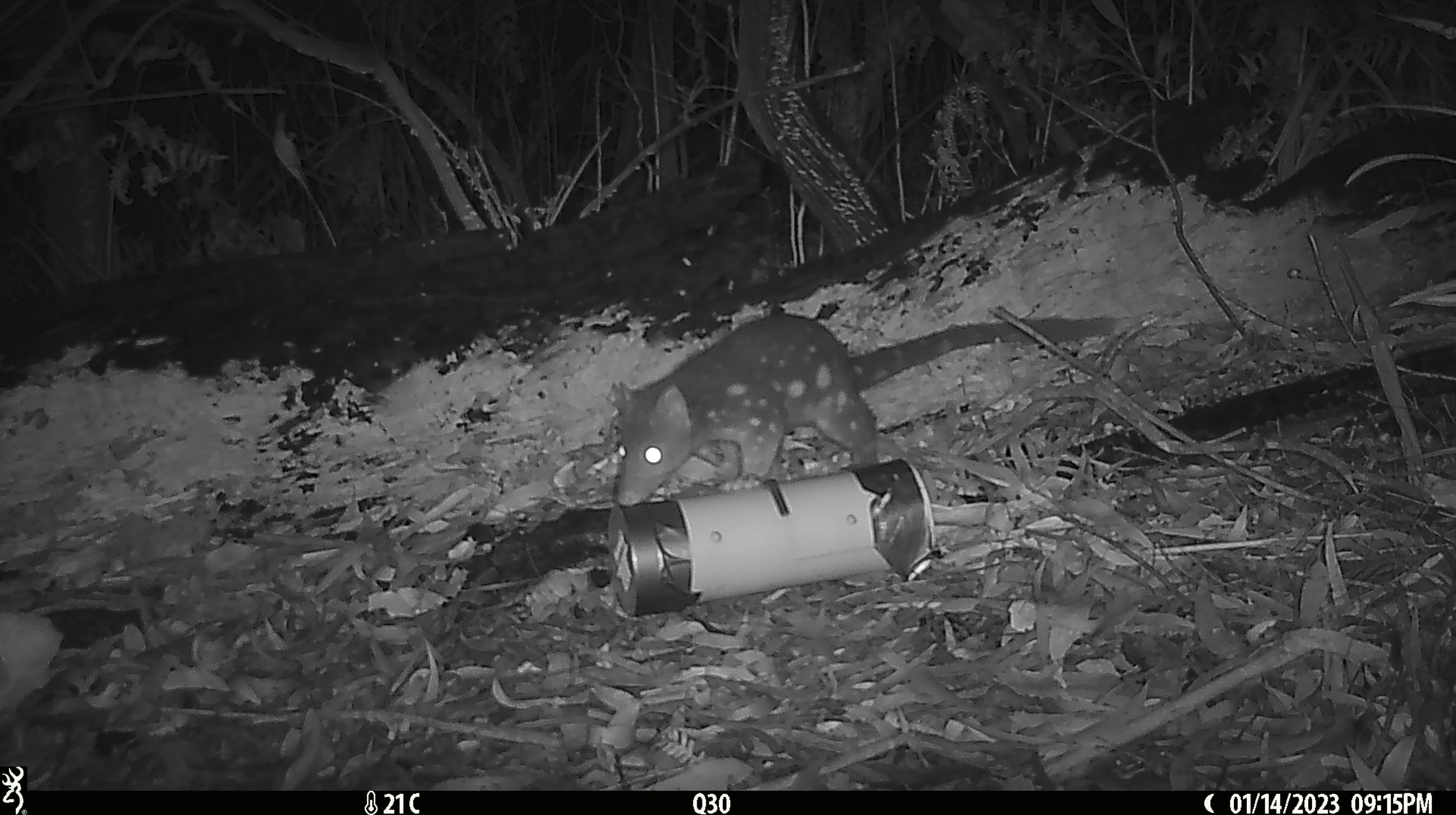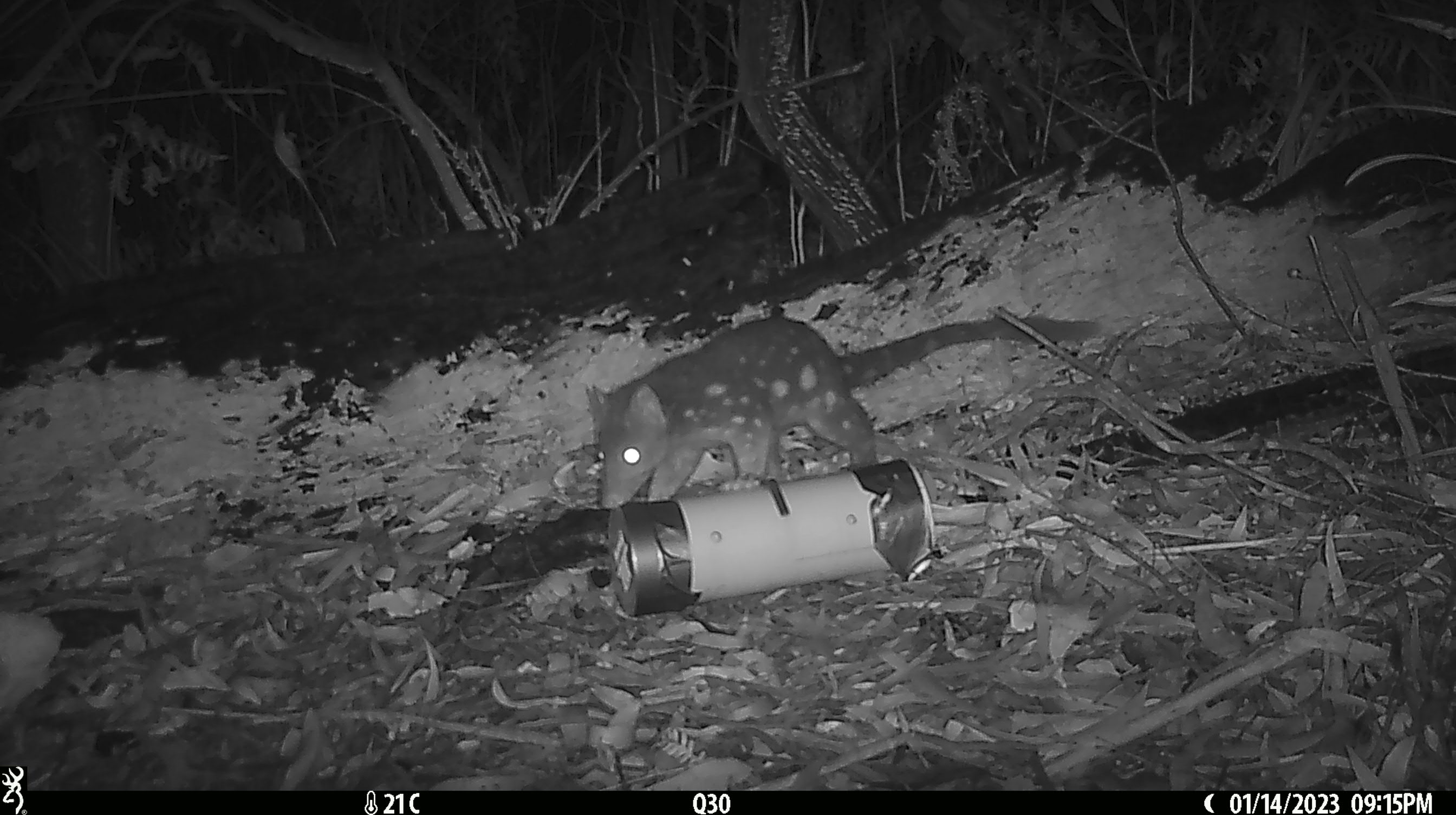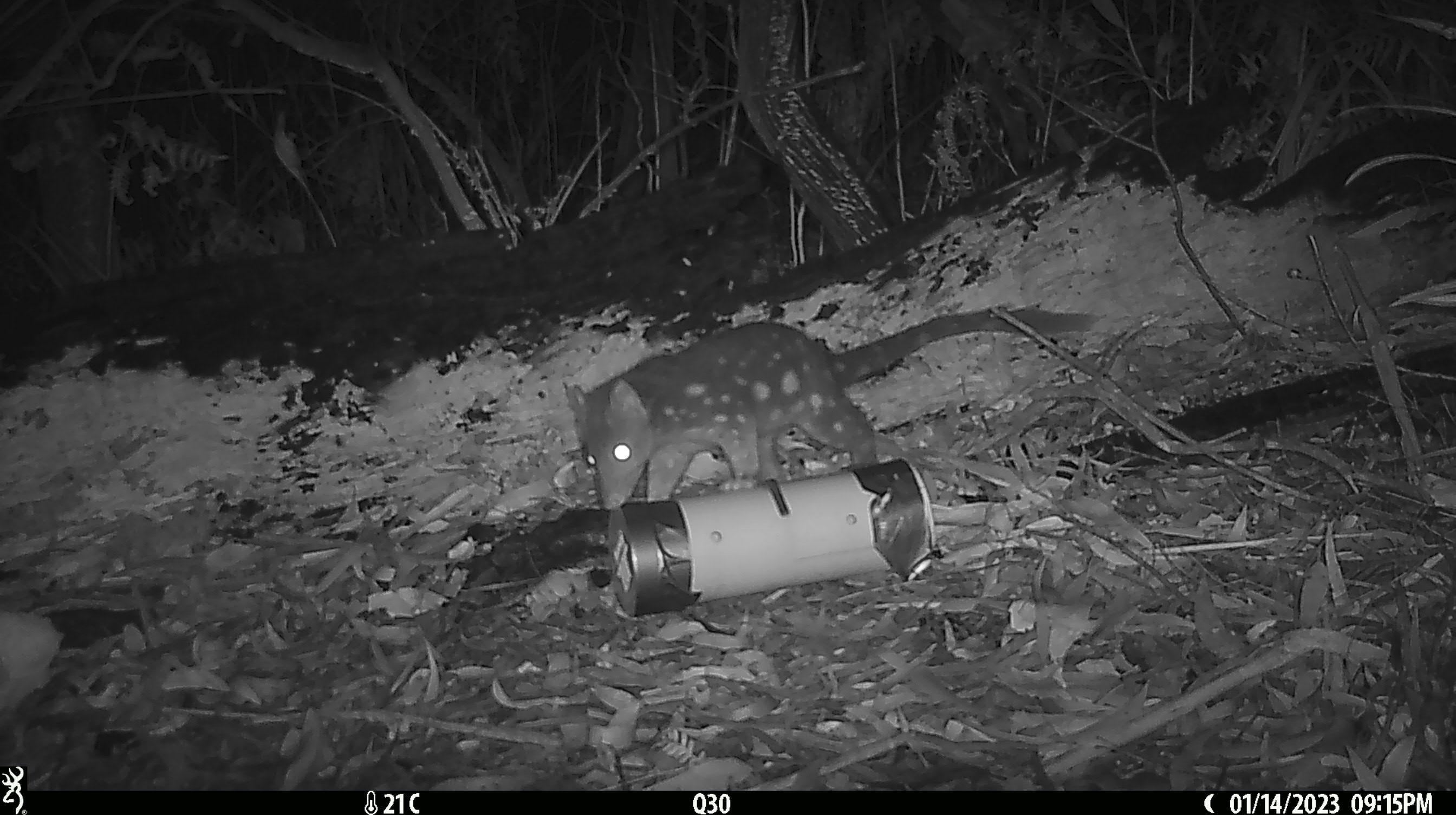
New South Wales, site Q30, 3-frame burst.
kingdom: Animalia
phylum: Chordata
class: Mammalia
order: Dasyuromorphia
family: Dasyuridae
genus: Dasyurus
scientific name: Dasyurus maculatus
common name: spotted-tailed quoll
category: quoll